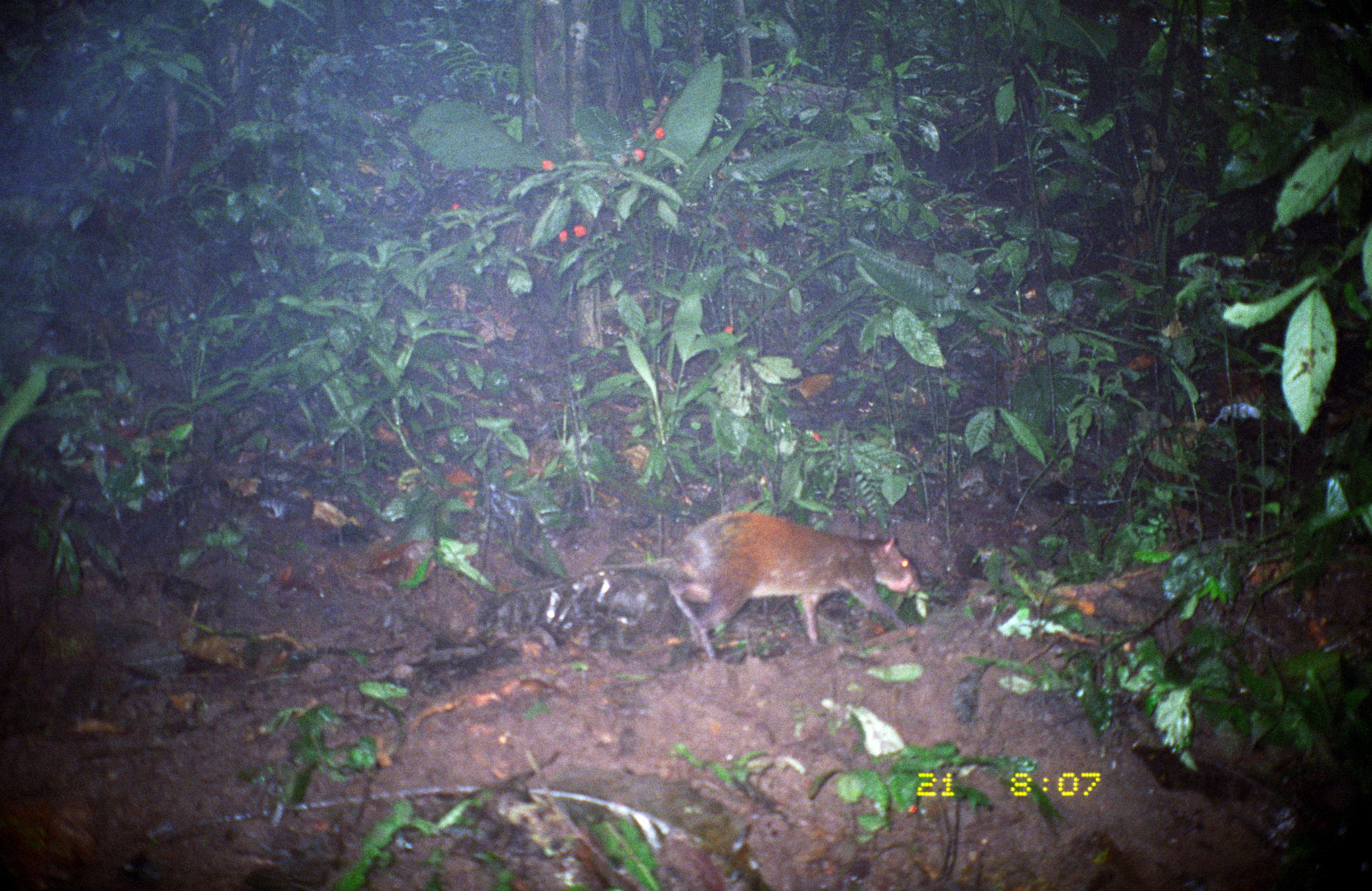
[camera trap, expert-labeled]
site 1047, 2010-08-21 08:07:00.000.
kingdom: Animalia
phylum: Chordata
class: Mammalia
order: Rodentia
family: Dasyproctidae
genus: Dasyprocta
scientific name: Dasyprocta punctata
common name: central american agouti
Dasyprocta punctata (central american agouti).